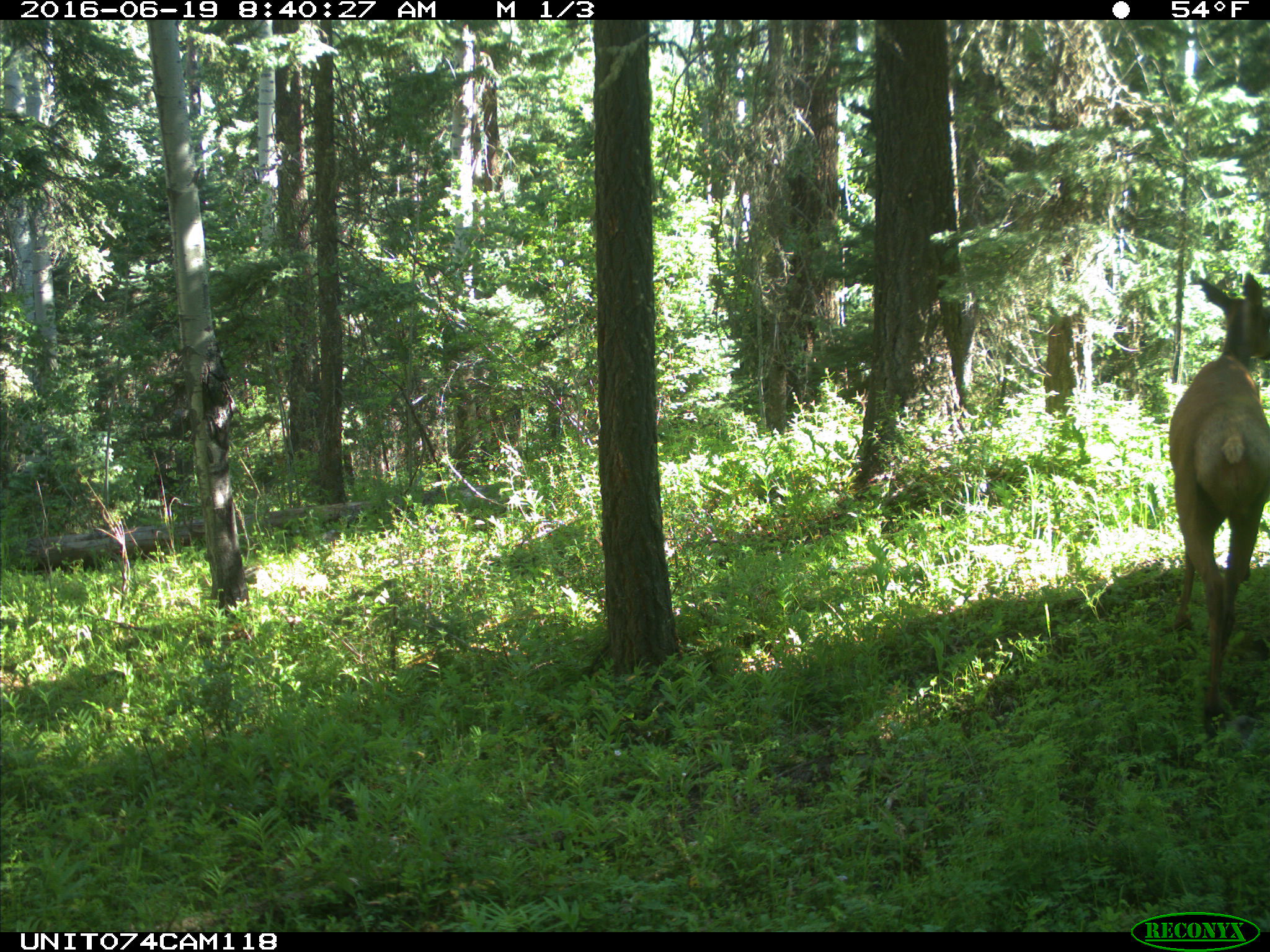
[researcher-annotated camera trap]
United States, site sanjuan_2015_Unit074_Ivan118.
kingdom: Animalia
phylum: Chordata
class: Mammalia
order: Artiodactyla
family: Cervidae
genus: Cervus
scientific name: Cervus elaphus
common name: red deer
Cervus elaphus (red deer).